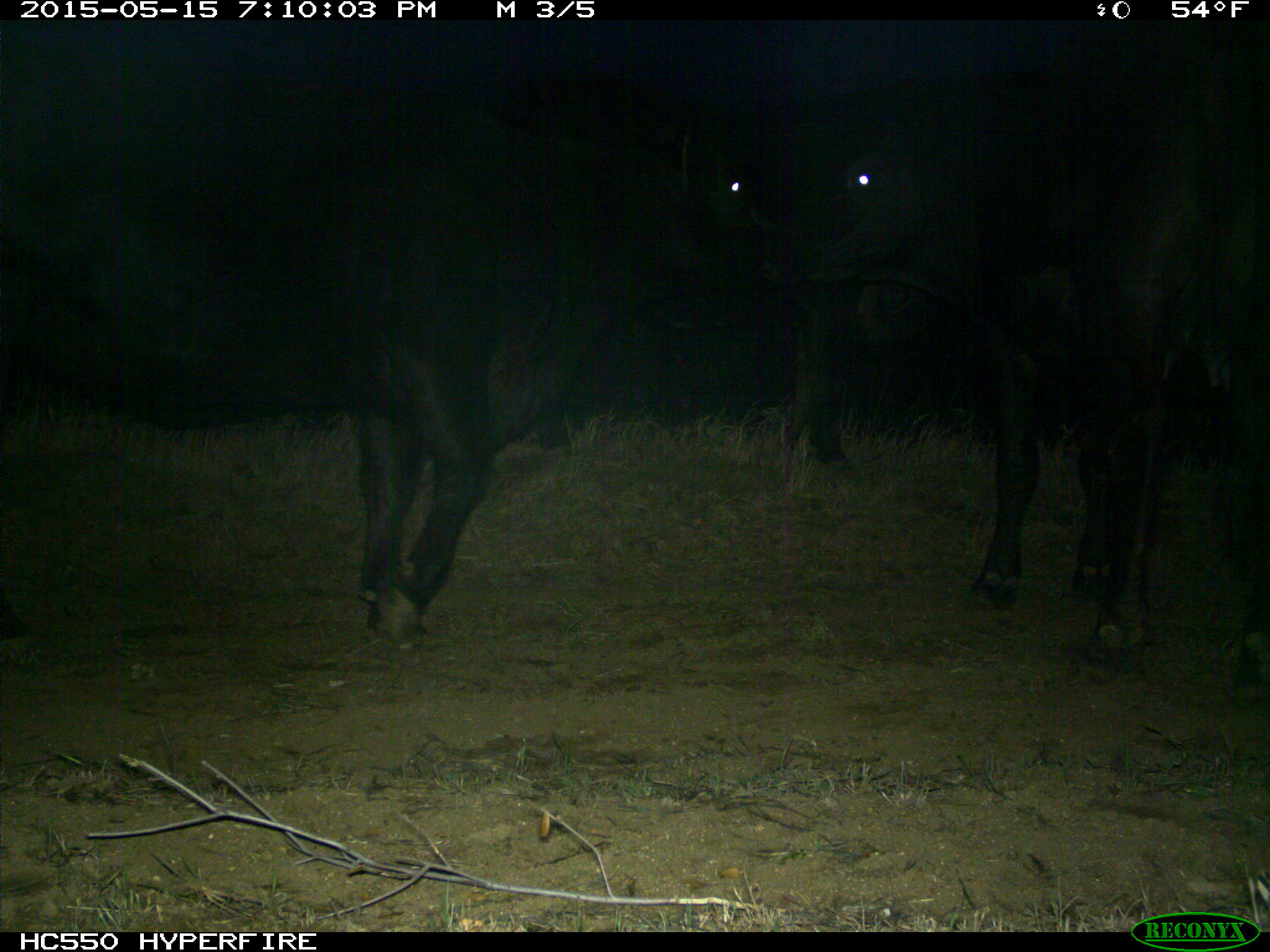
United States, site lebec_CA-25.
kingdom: Animalia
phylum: Chordata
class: Mammalia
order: Artiodactyla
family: Bovidae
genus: Bos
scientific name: Bos taurus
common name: domestic cow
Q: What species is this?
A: Bos taurus (domestic cow).